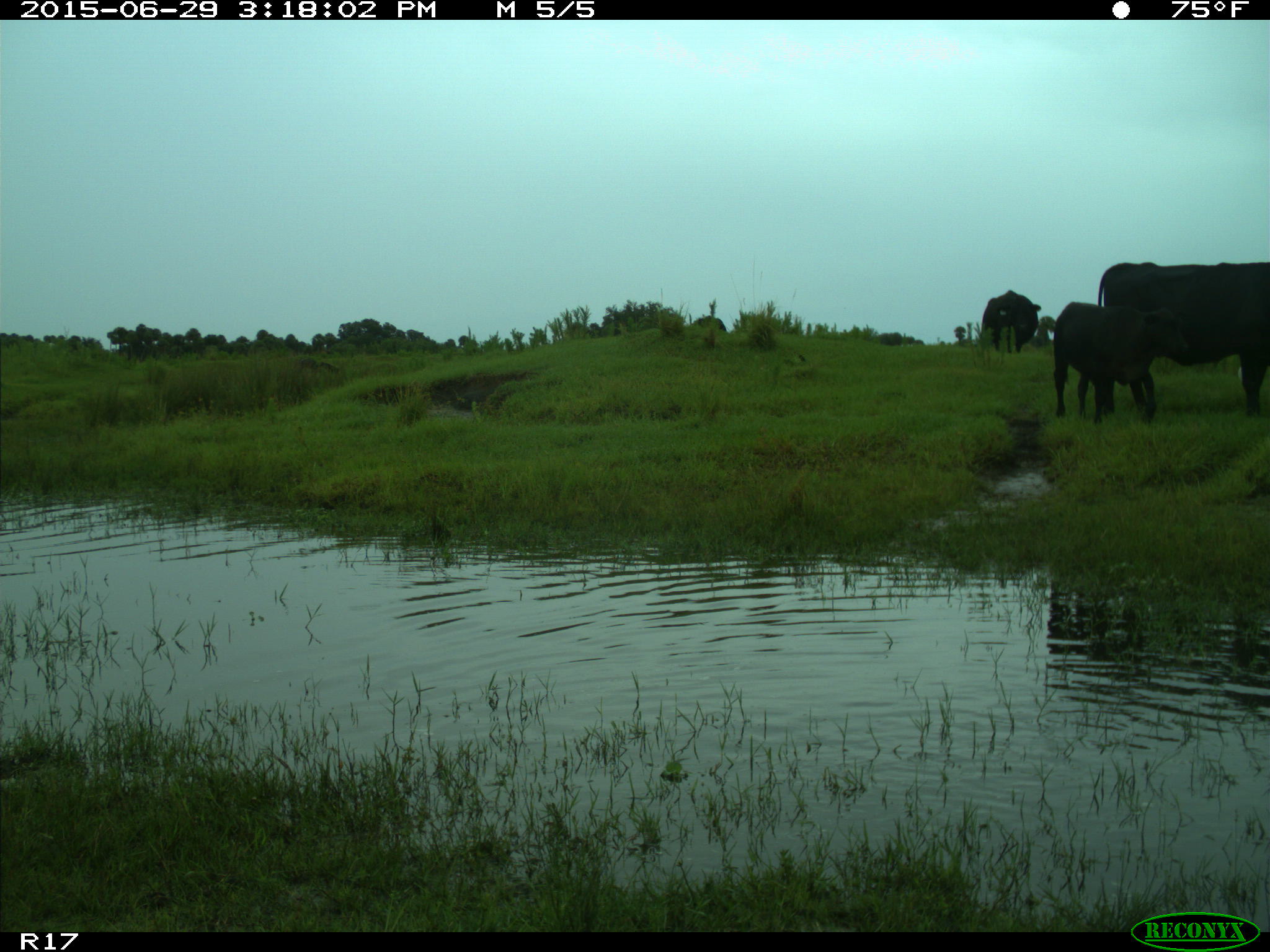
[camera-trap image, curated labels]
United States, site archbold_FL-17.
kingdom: Animalia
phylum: Chordata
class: Mammalia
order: Artiodactyla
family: Bovidae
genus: Bos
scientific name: Bos taurus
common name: domestic cow